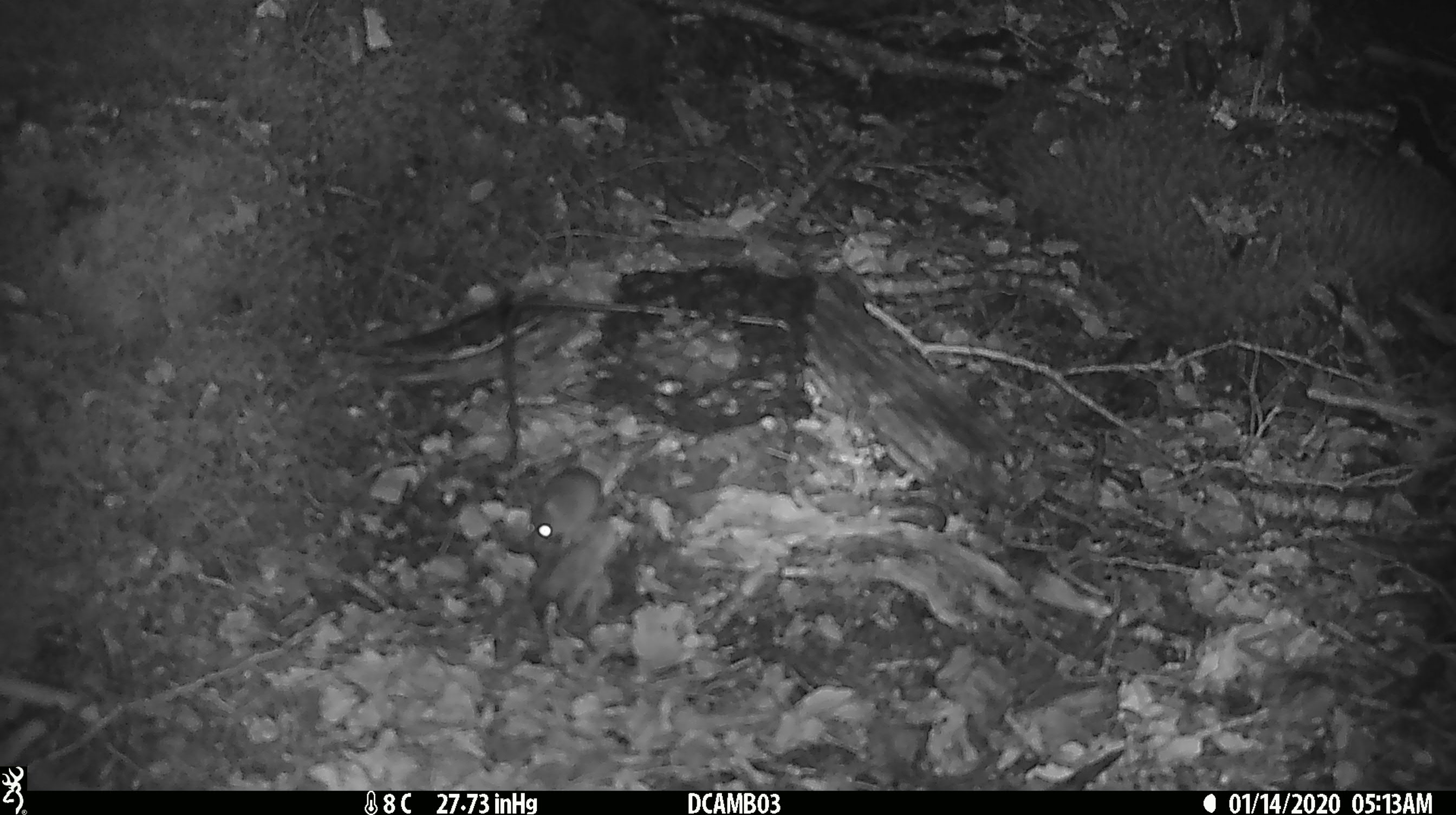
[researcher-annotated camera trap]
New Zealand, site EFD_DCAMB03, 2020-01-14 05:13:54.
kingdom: Animalia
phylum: Chordata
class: Mammalia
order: Rodentia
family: Muridae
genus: Mus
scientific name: Mus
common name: mouse